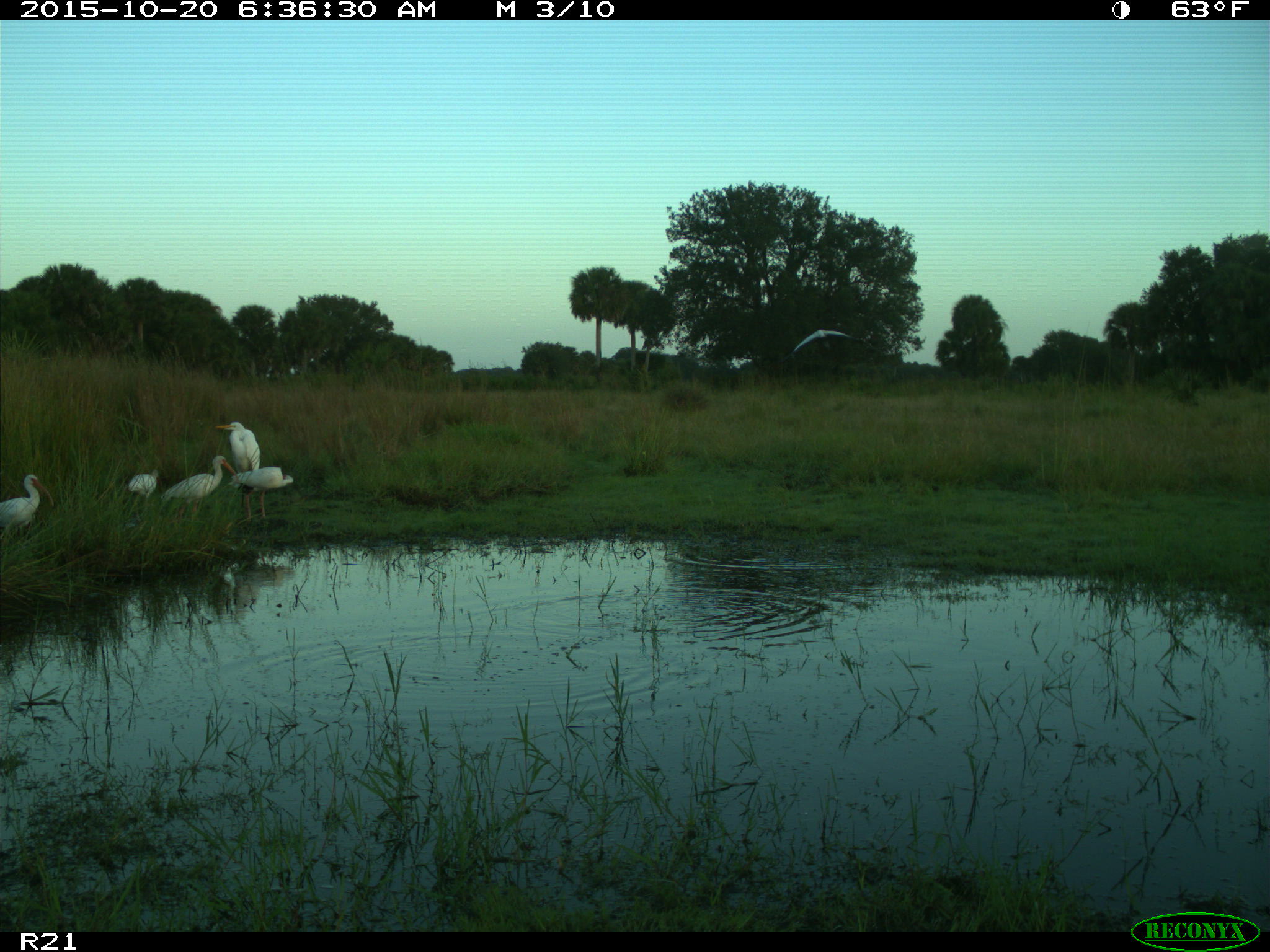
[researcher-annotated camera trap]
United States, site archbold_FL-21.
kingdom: Animalia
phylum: Chordata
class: Aves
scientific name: Aves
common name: birds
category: unidentified bird